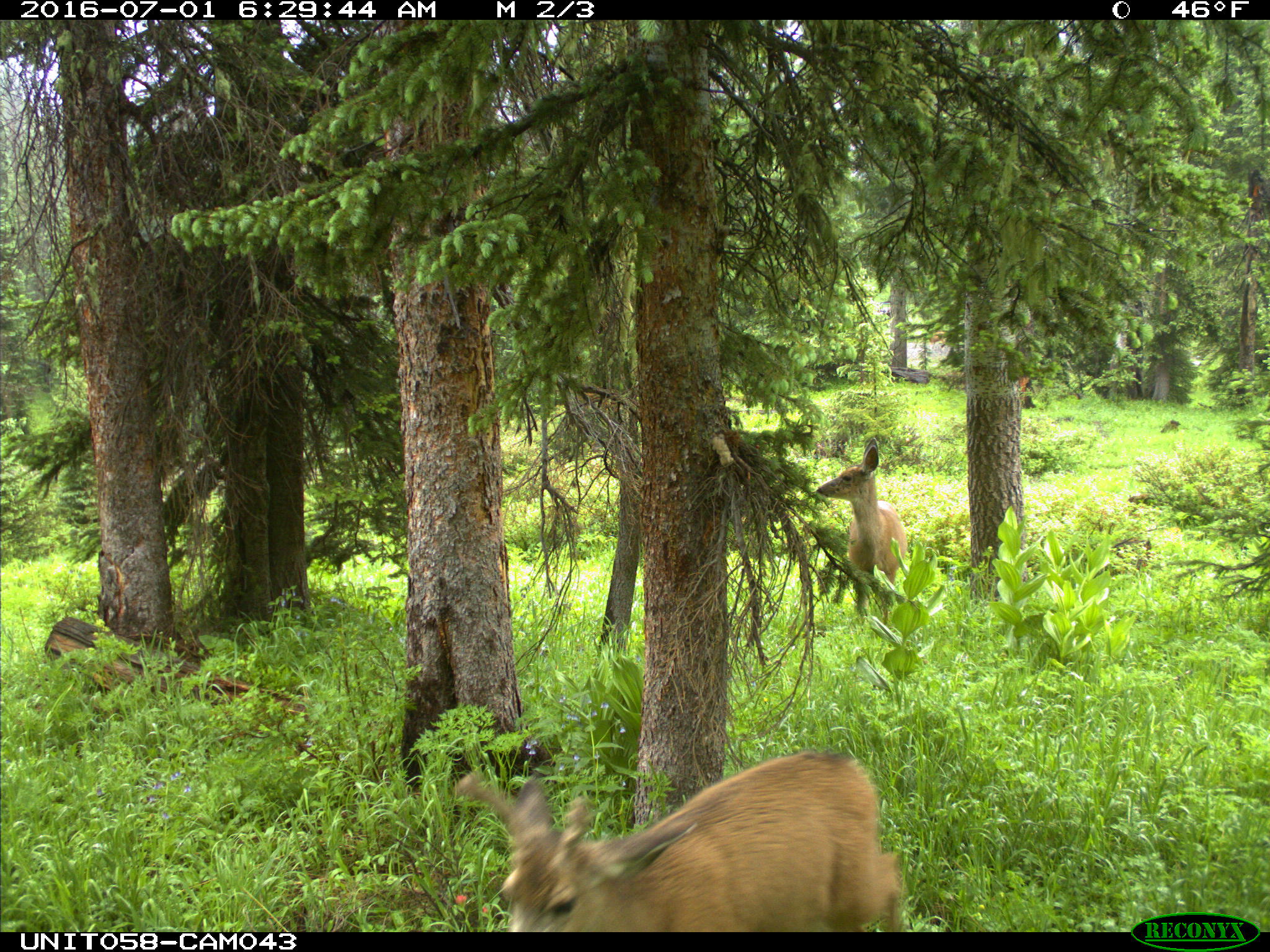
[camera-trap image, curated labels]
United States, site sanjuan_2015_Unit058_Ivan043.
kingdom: Animalia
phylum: Chordata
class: Mammalia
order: Artiodactyla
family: Cervidae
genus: Odocoileus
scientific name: Odocoileus hemionus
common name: mule deer